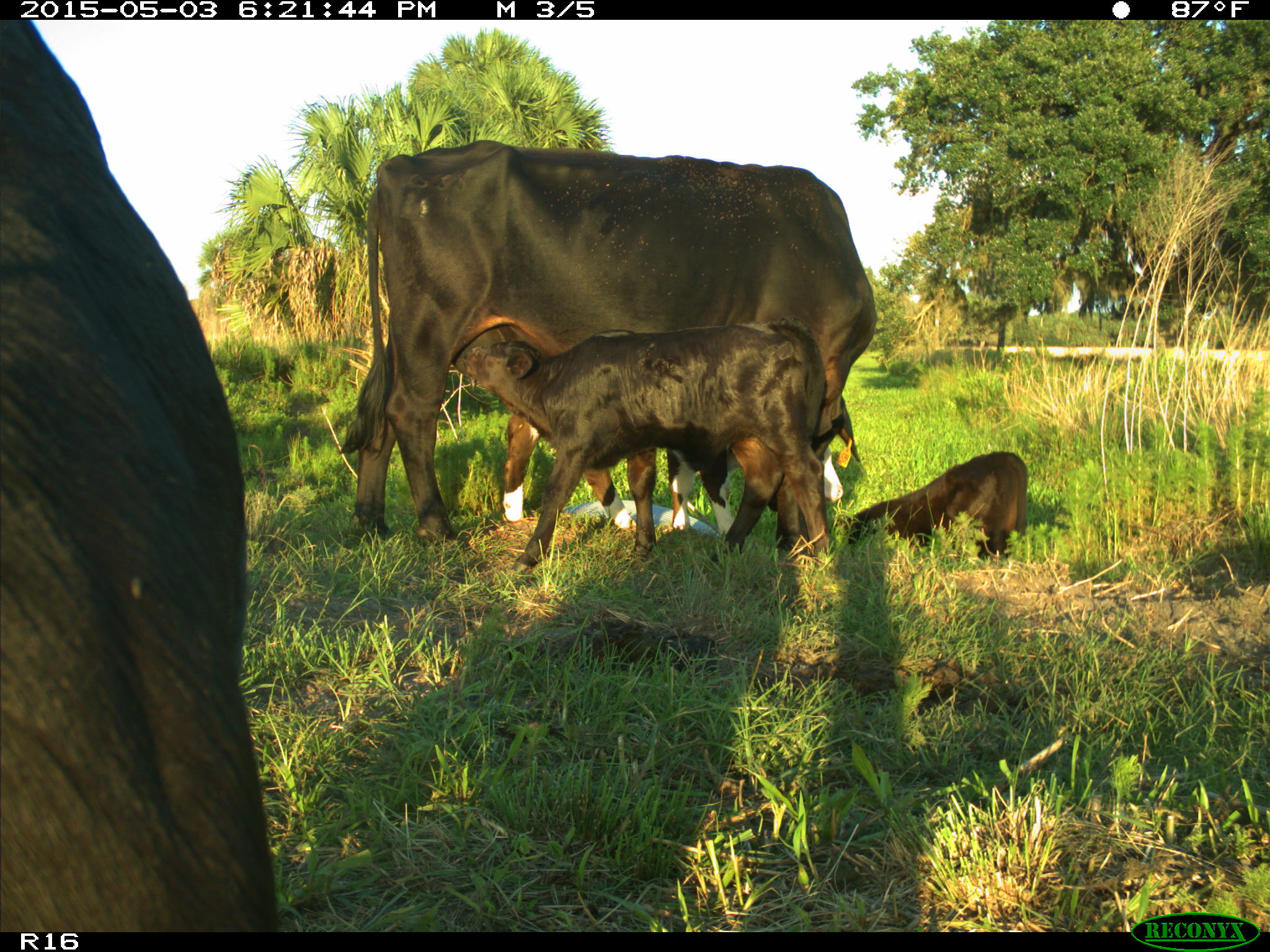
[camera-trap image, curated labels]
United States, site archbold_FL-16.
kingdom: Animalia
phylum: Chordata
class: Mammalia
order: Artiodactyla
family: Bovidae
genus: Bos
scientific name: Bos taurus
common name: domestic cow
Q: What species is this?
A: Bos taurus (domestic cow).